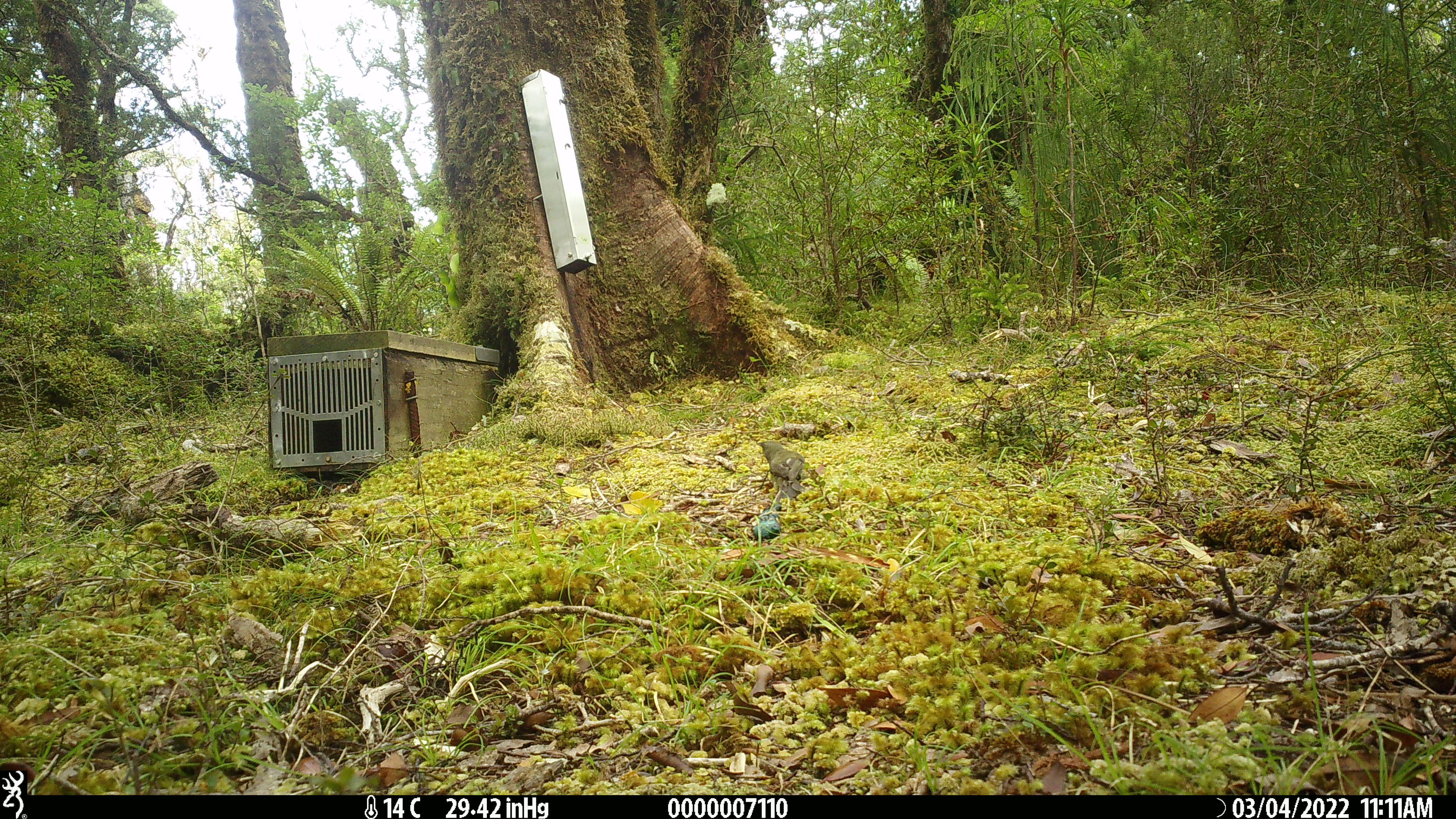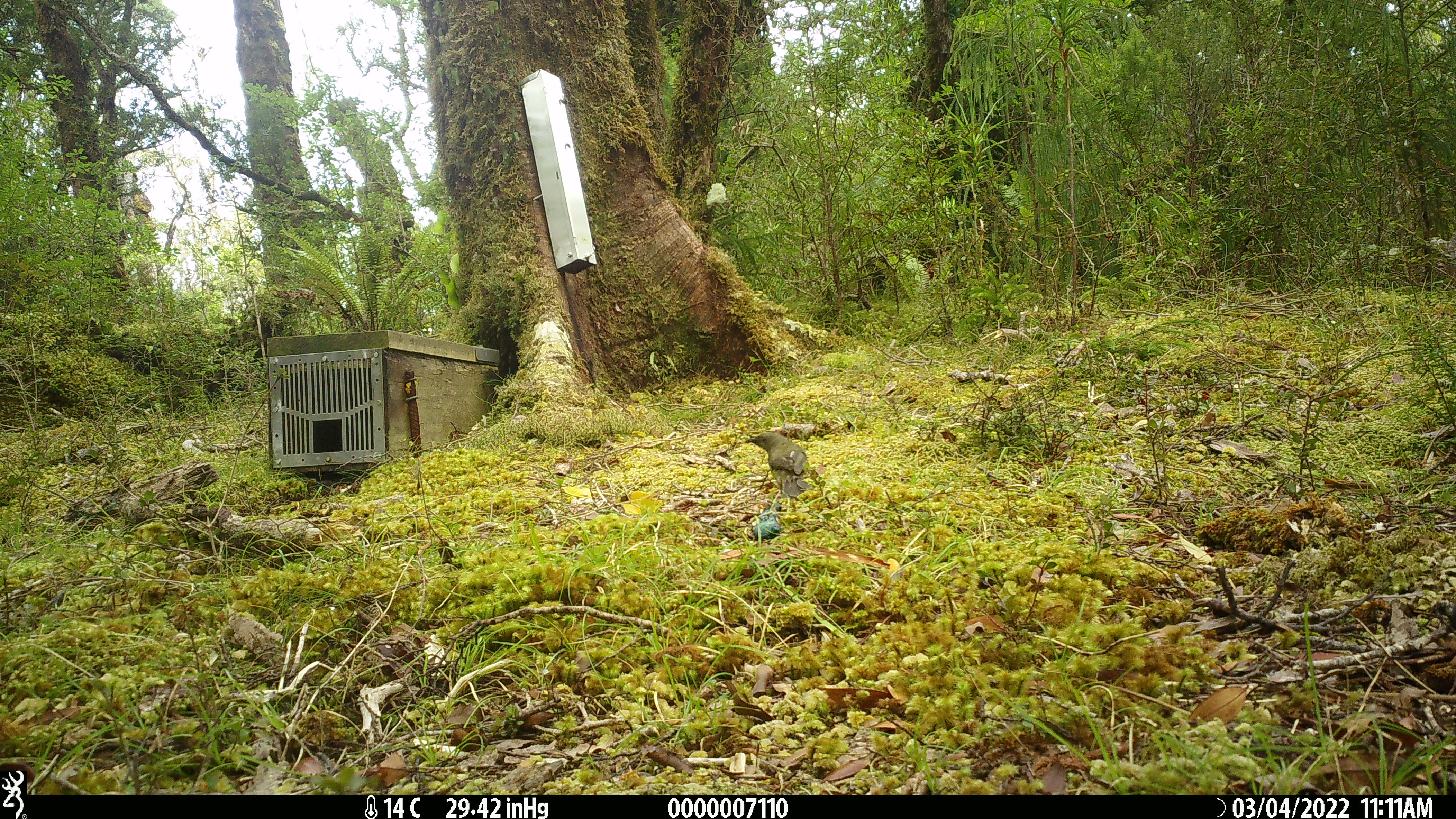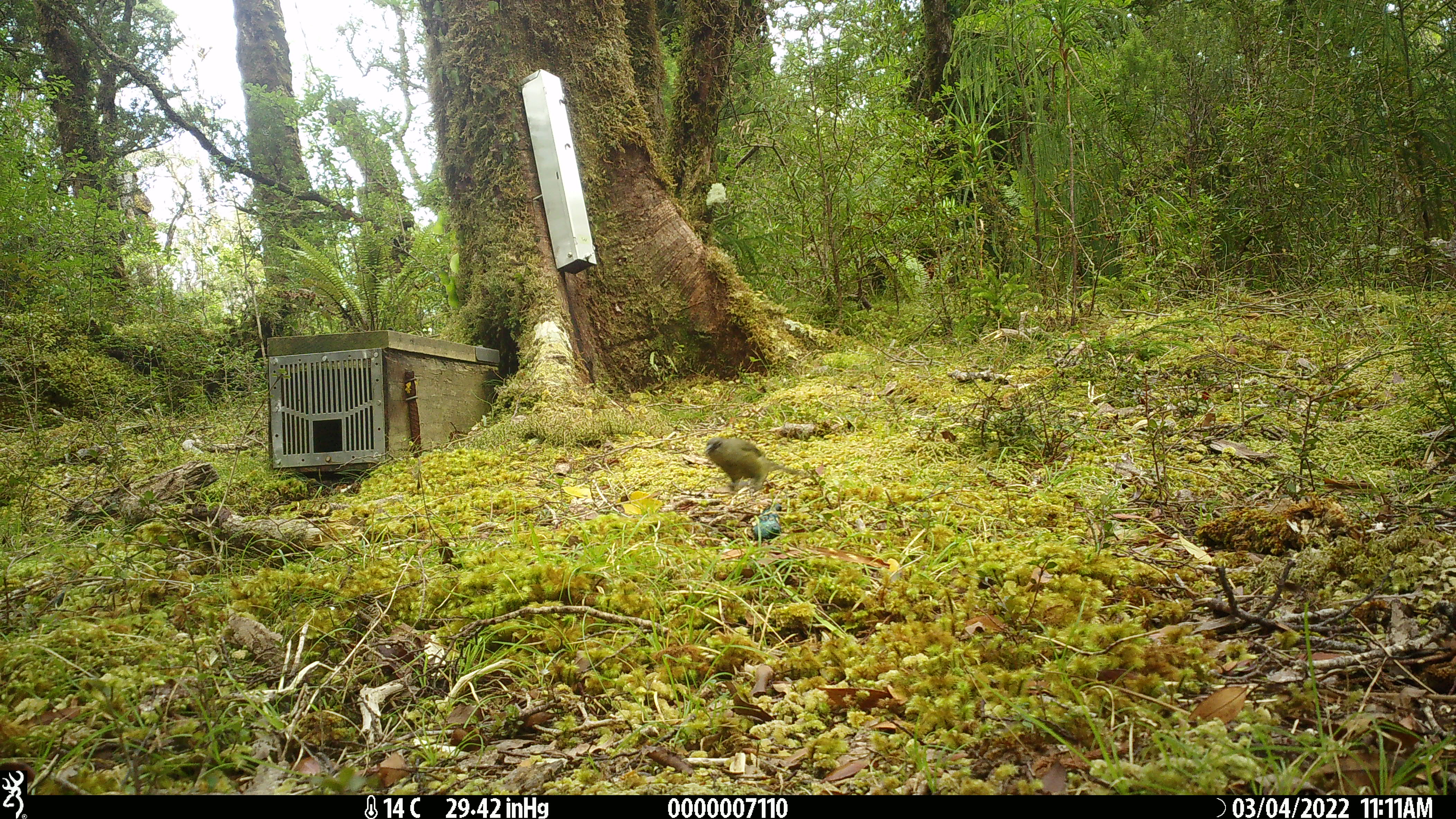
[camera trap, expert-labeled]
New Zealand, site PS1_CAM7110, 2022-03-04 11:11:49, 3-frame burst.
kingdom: Animalia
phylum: Chordata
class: Aves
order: Passeriformes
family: Meliphagidae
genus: Anthornis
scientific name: Anthornis melanura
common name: new zealand bellbird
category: bellbird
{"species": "bellbird (new zealand bellbird) (Anthornis melanura)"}